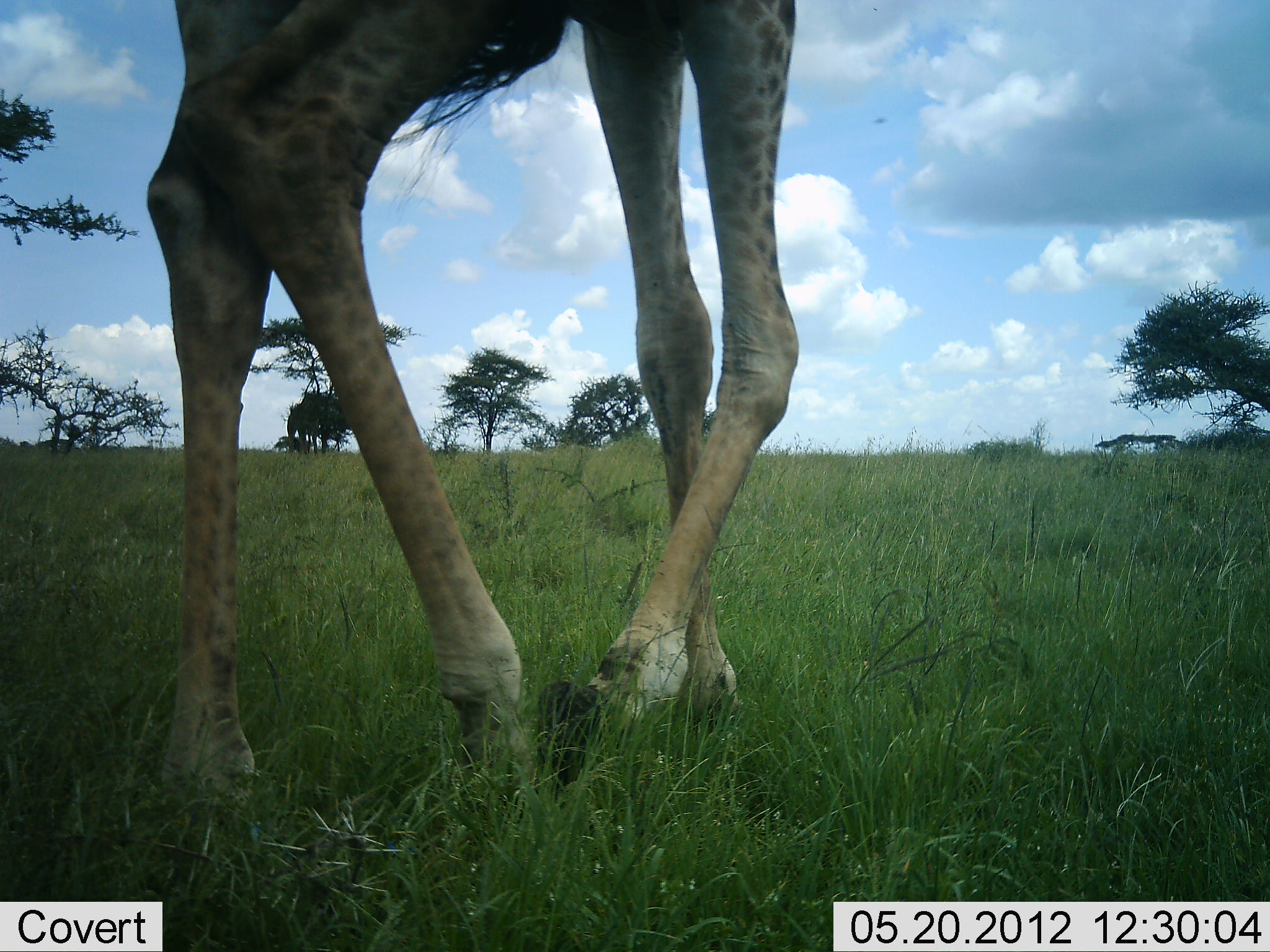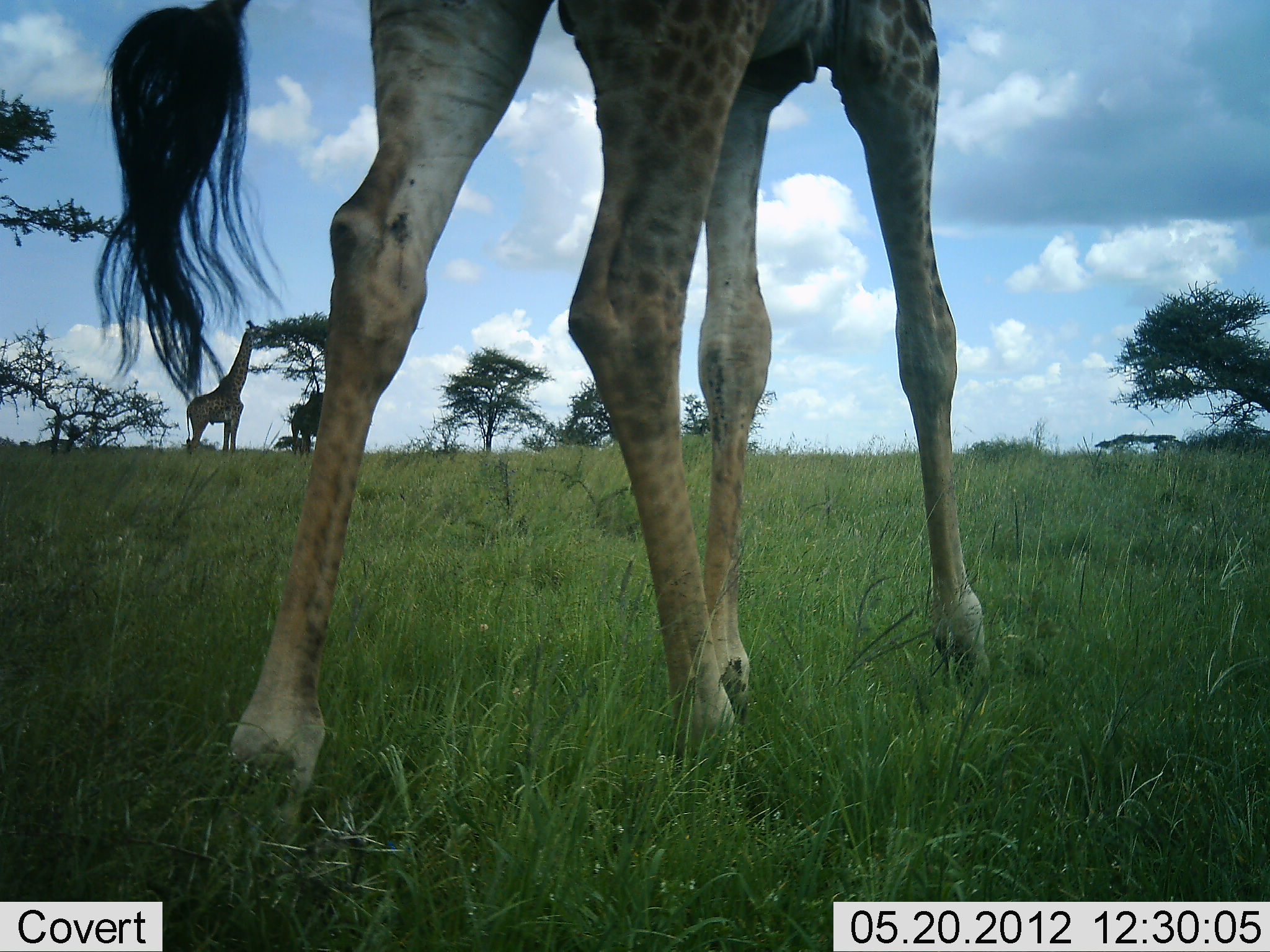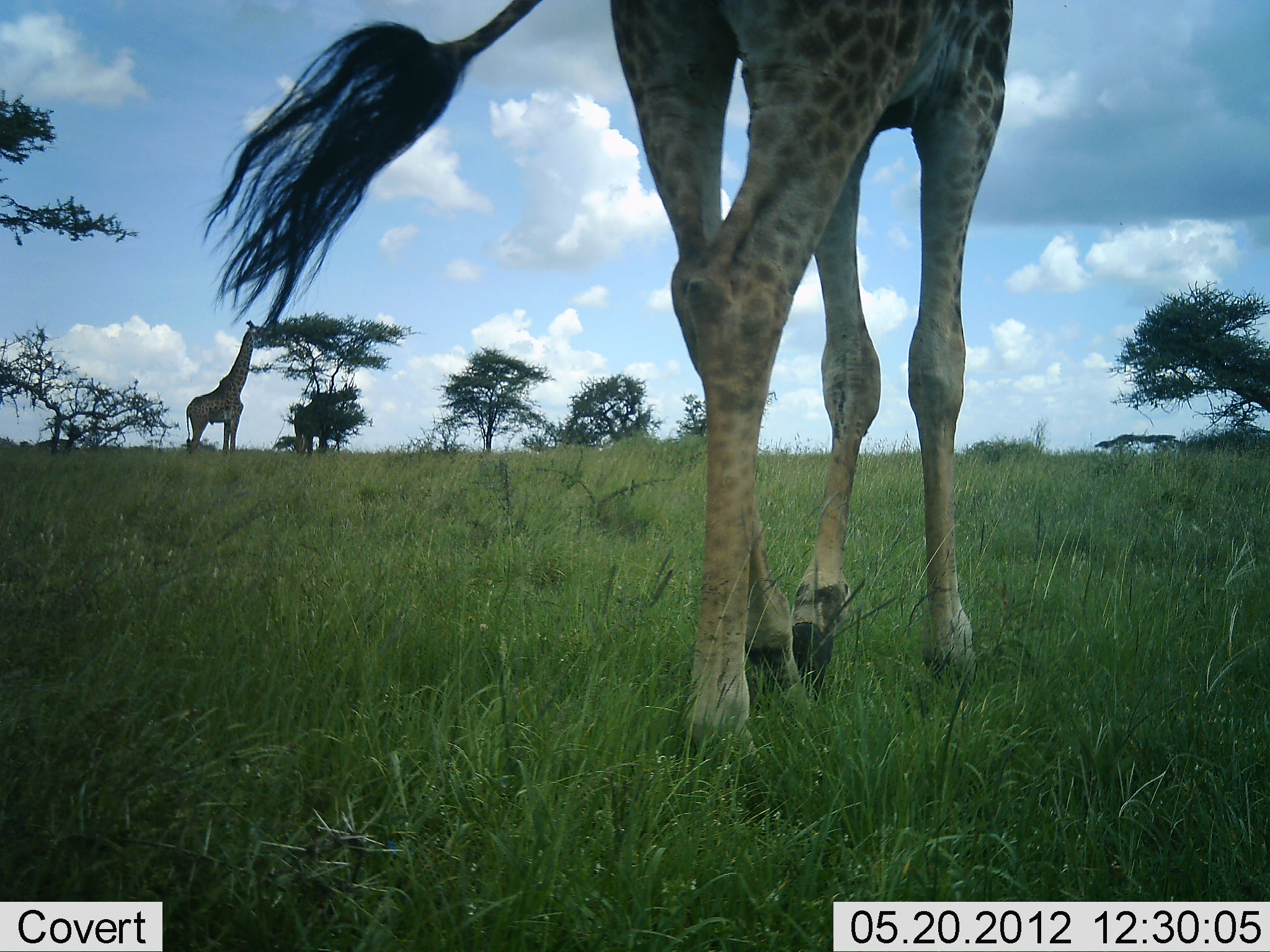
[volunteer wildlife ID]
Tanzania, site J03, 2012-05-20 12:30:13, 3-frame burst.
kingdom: Animalia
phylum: Chordata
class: Mammalia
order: Artiodactyla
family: Giraffidae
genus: Giraffa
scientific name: Giraffa camelopardalis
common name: giraffe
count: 2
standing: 40%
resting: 0%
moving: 90%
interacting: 0%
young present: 0%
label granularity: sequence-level